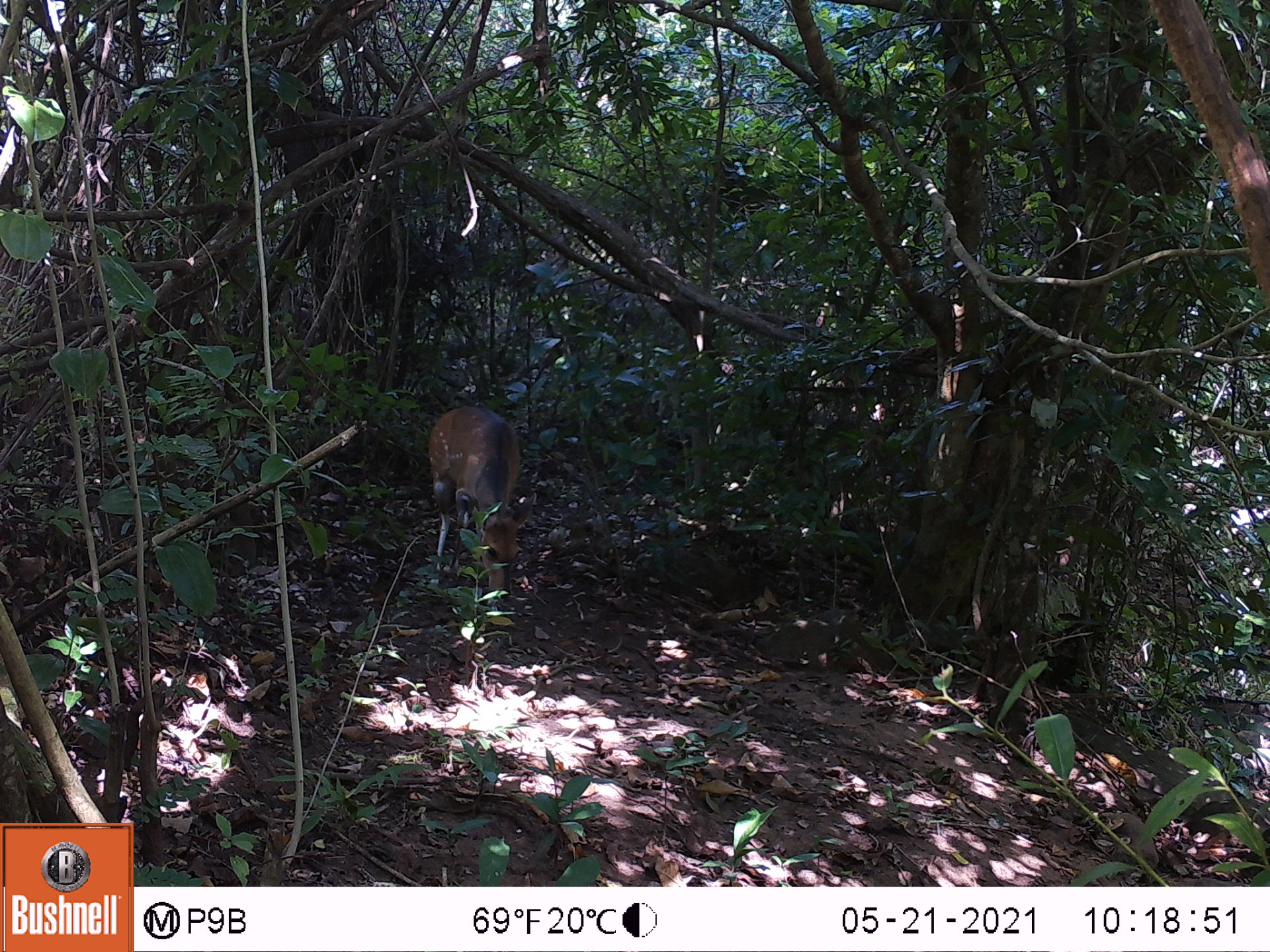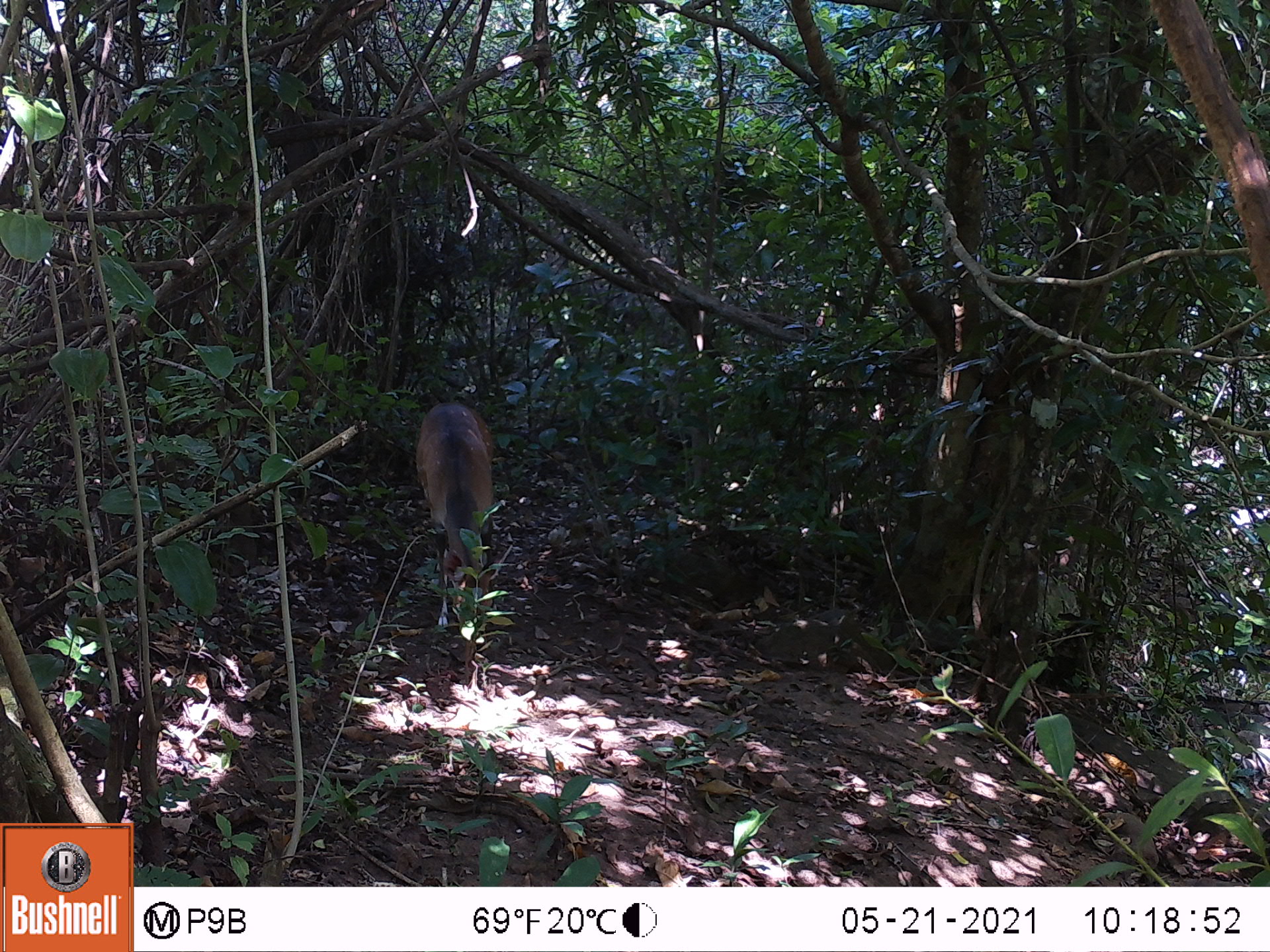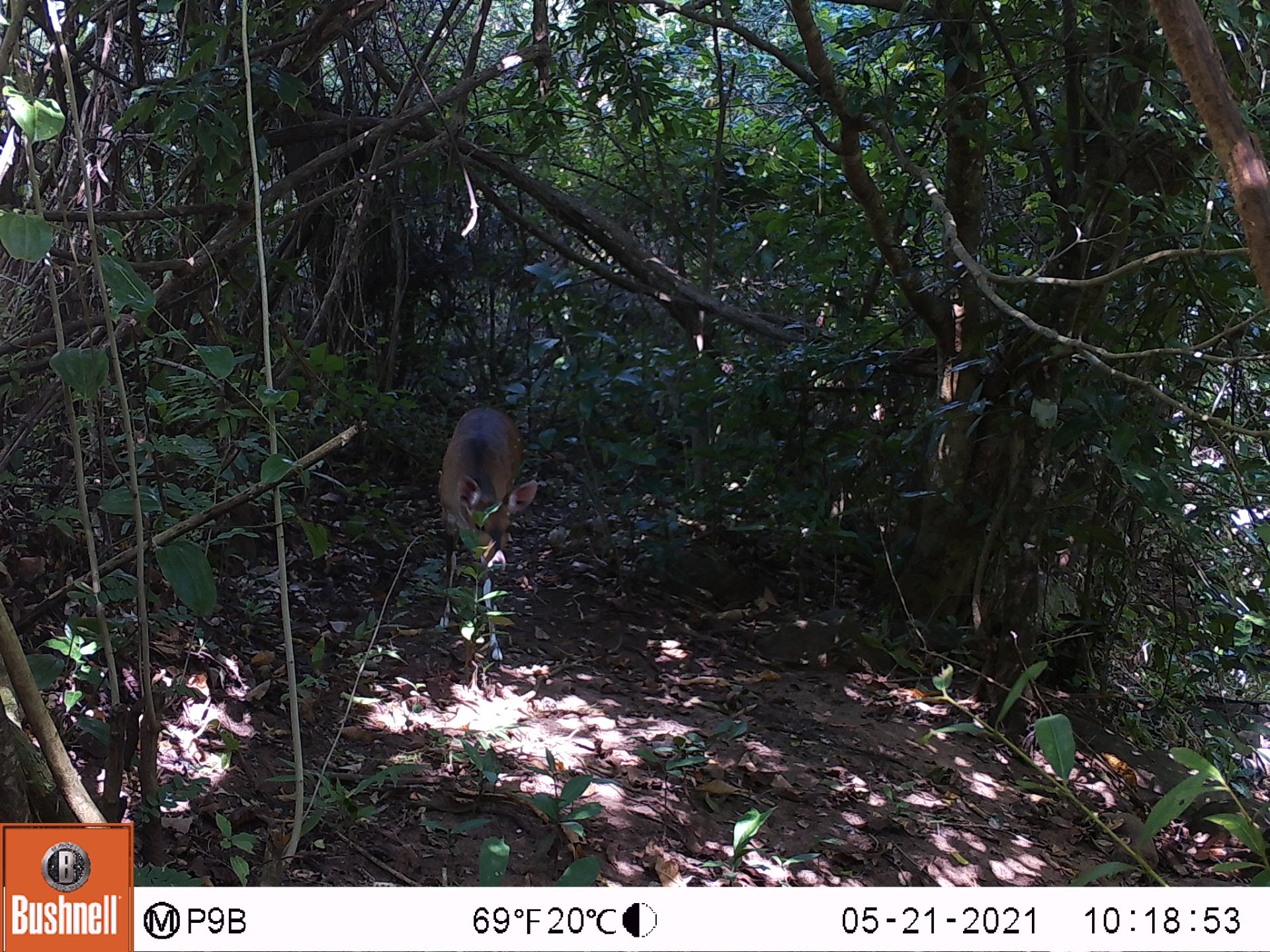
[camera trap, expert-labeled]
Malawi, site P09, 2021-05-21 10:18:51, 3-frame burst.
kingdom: Animalia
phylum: Chordata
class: Mammalia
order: Artiodactyla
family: Bovidae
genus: Tragelaphus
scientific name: Tragelaphus sylvaticus sylvaticus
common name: cape bushbuck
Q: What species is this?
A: Cape bushbuck (Tragelaphus sylvaticus sylvaticus).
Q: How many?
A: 1.